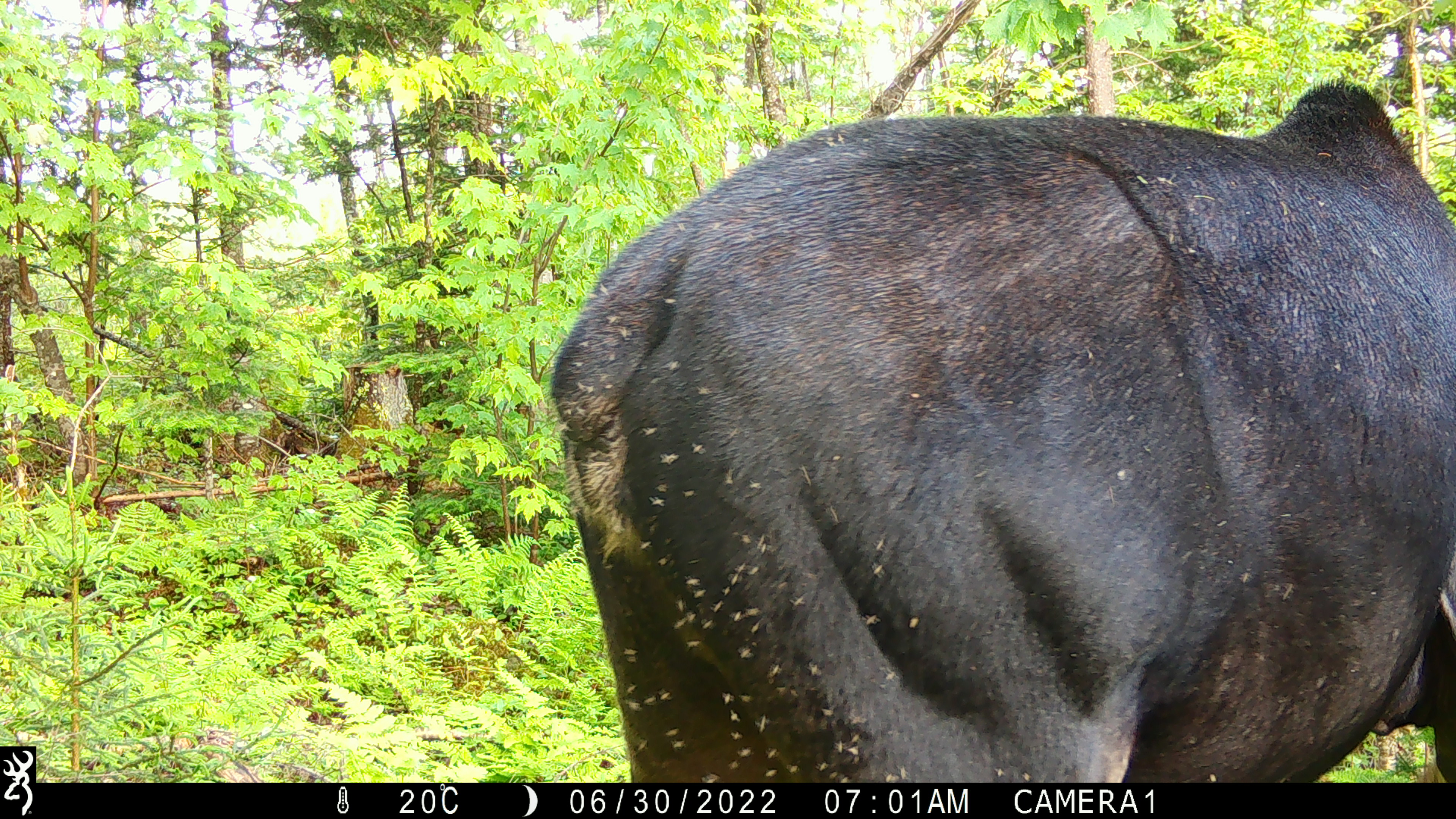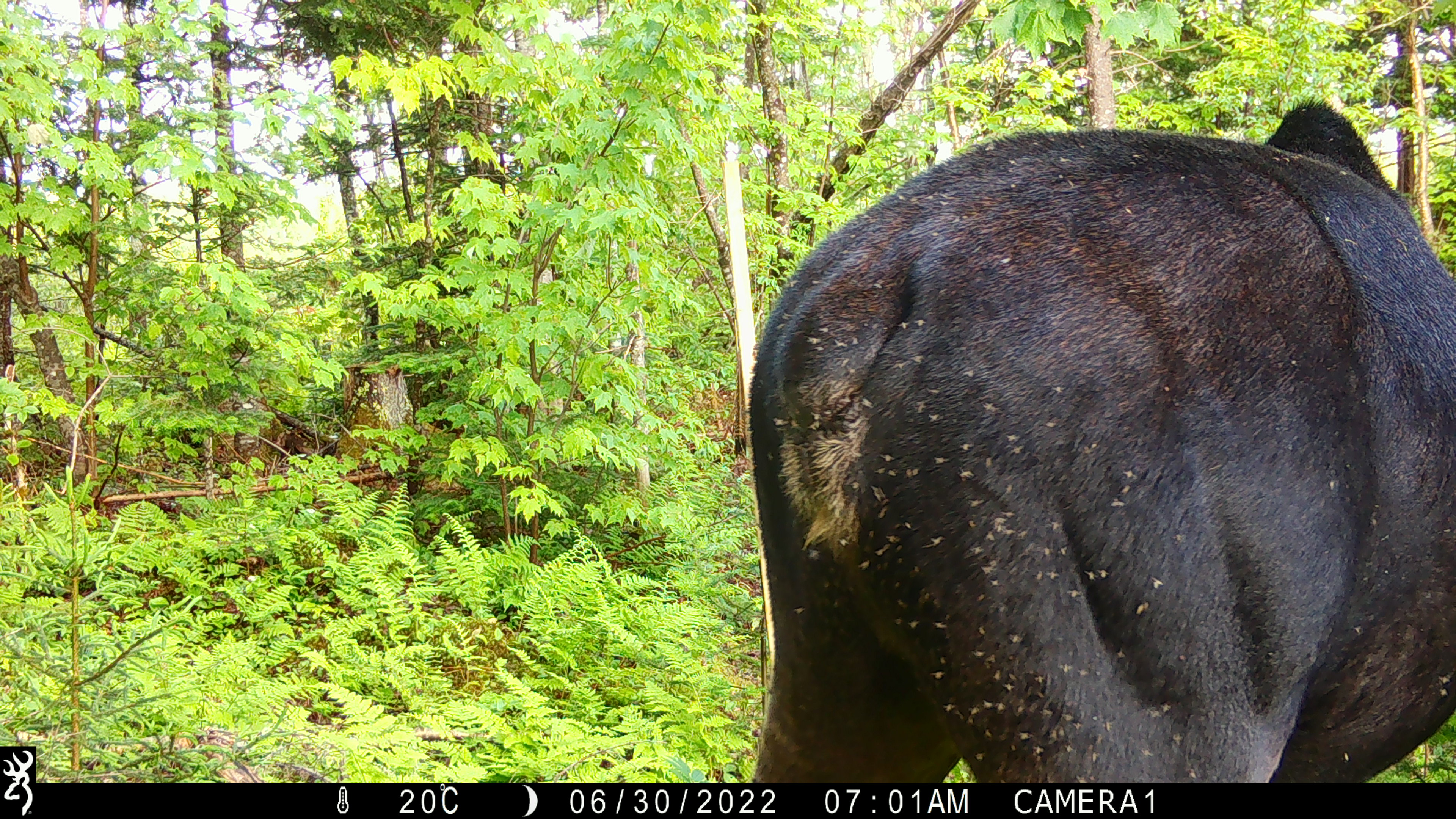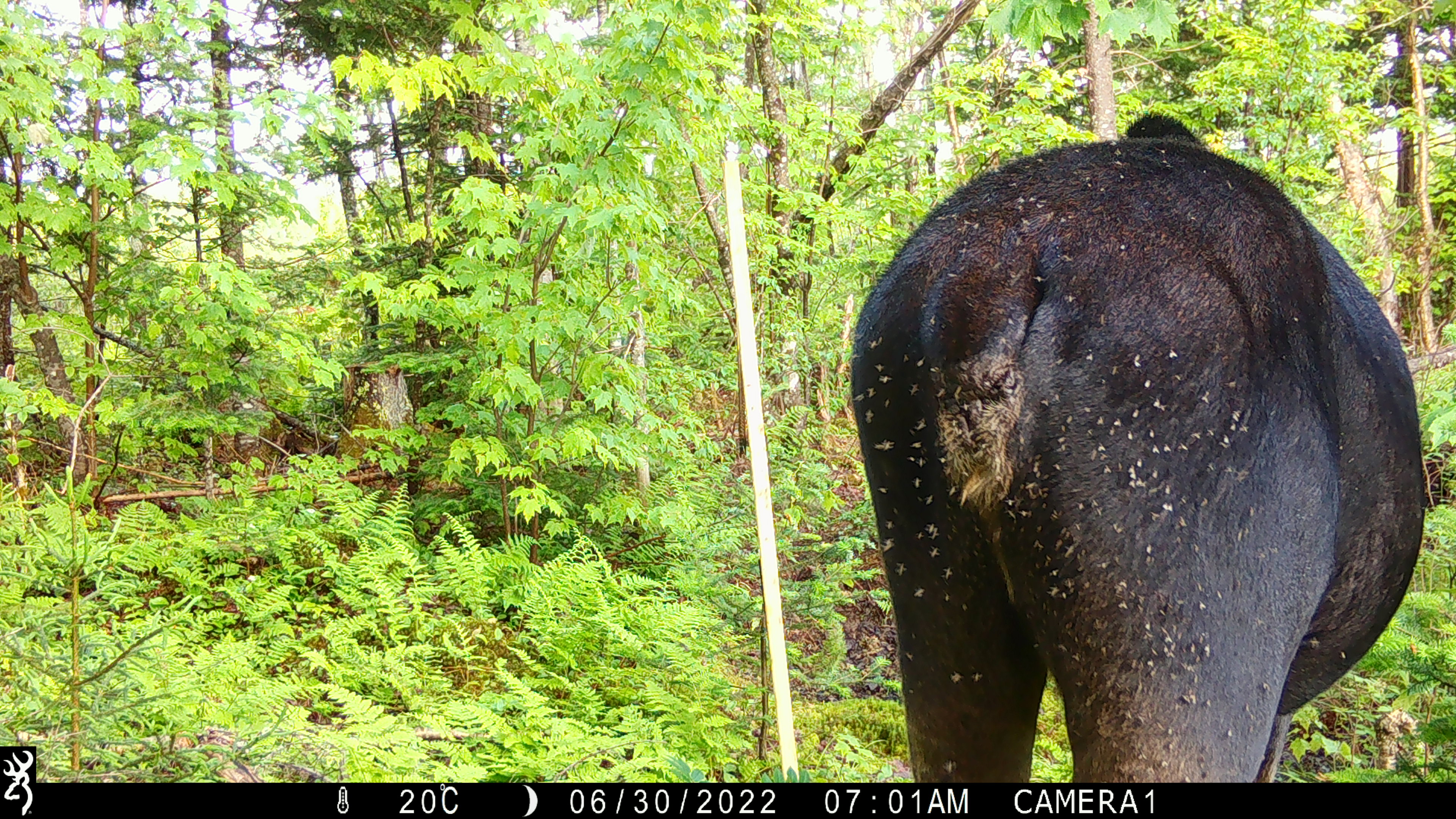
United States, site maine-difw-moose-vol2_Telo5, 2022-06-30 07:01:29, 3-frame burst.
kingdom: Animalia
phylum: Chordata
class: Mammalia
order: Artiodactyla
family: Cervidae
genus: Alces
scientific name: Alces alces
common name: moose